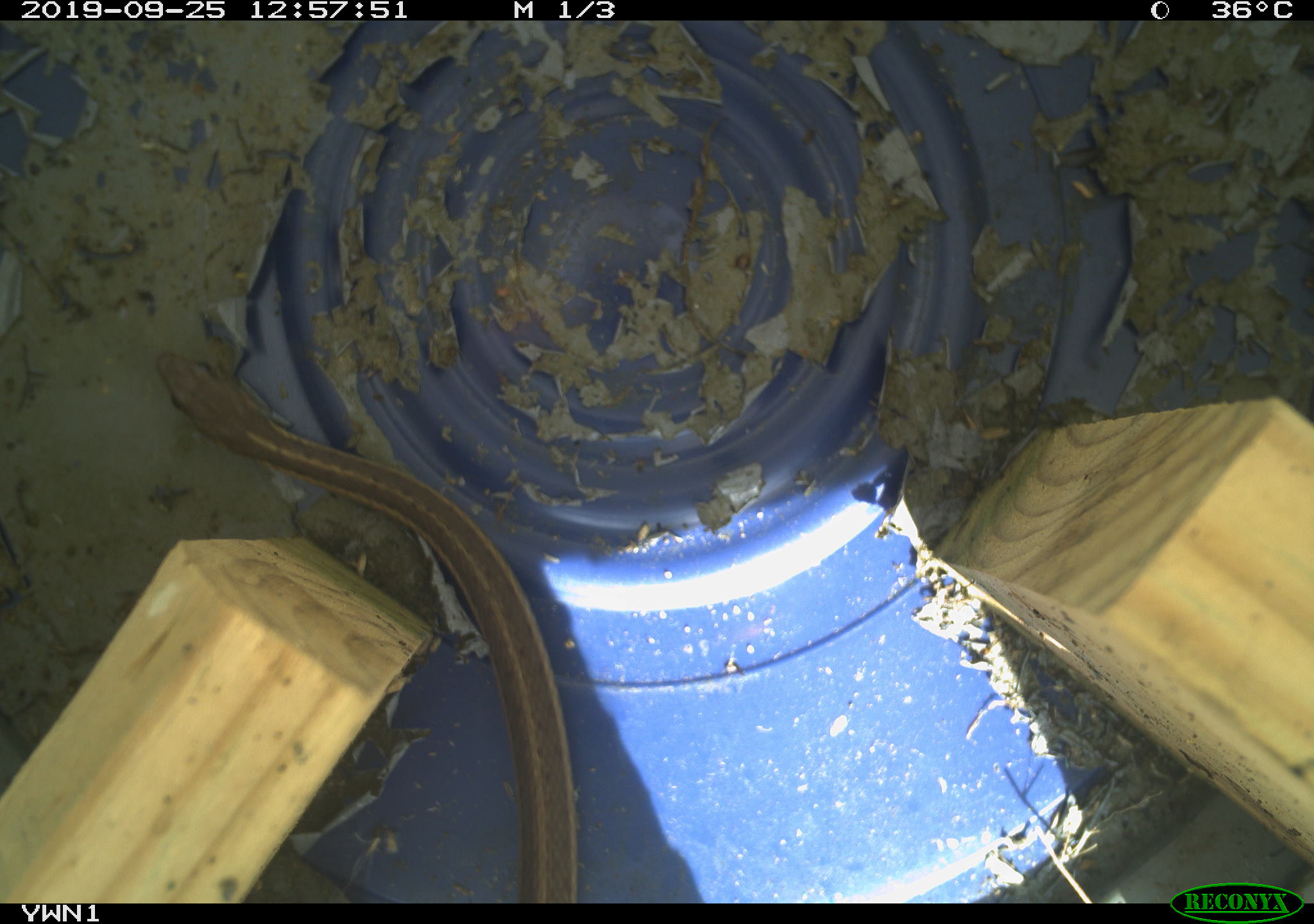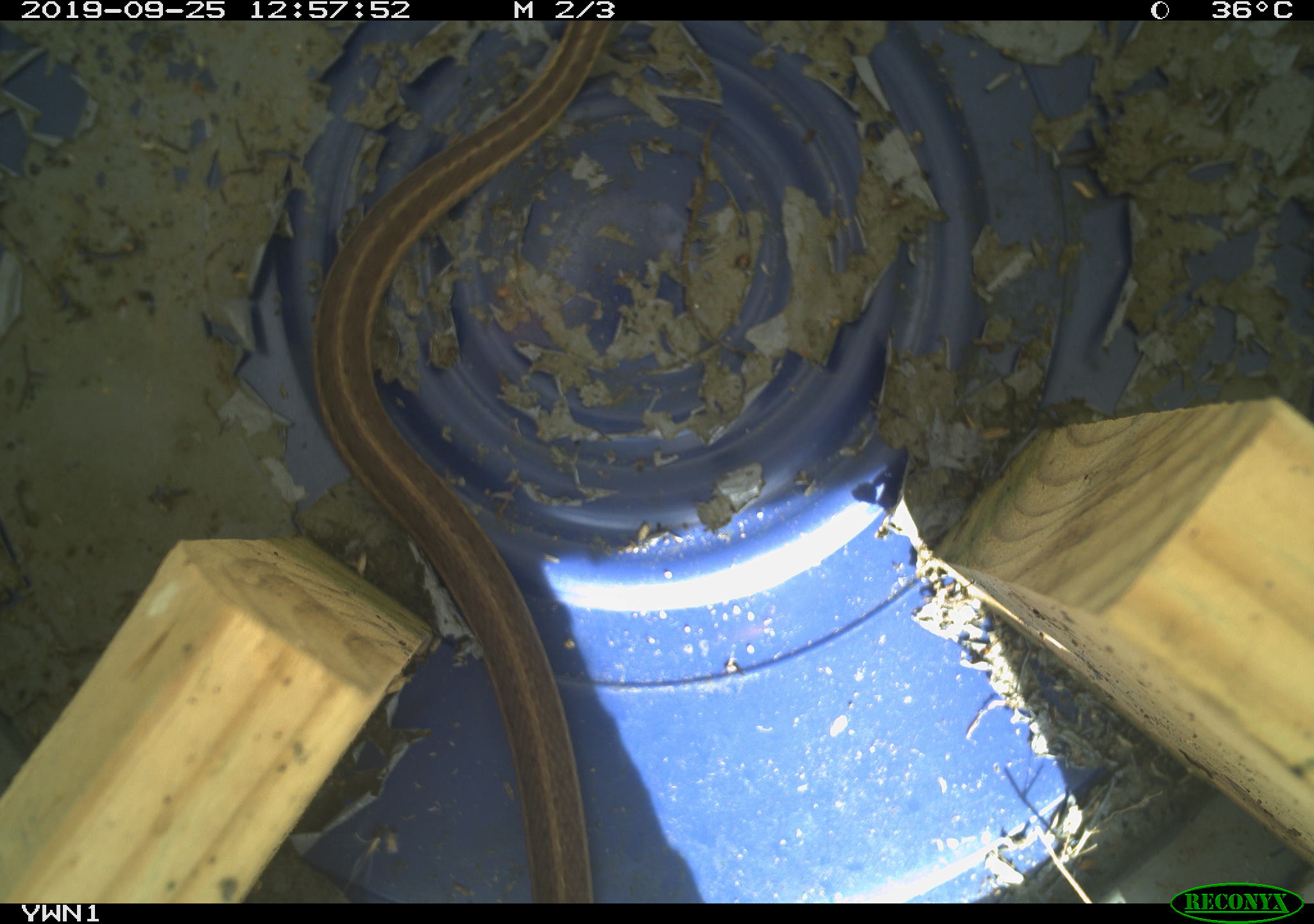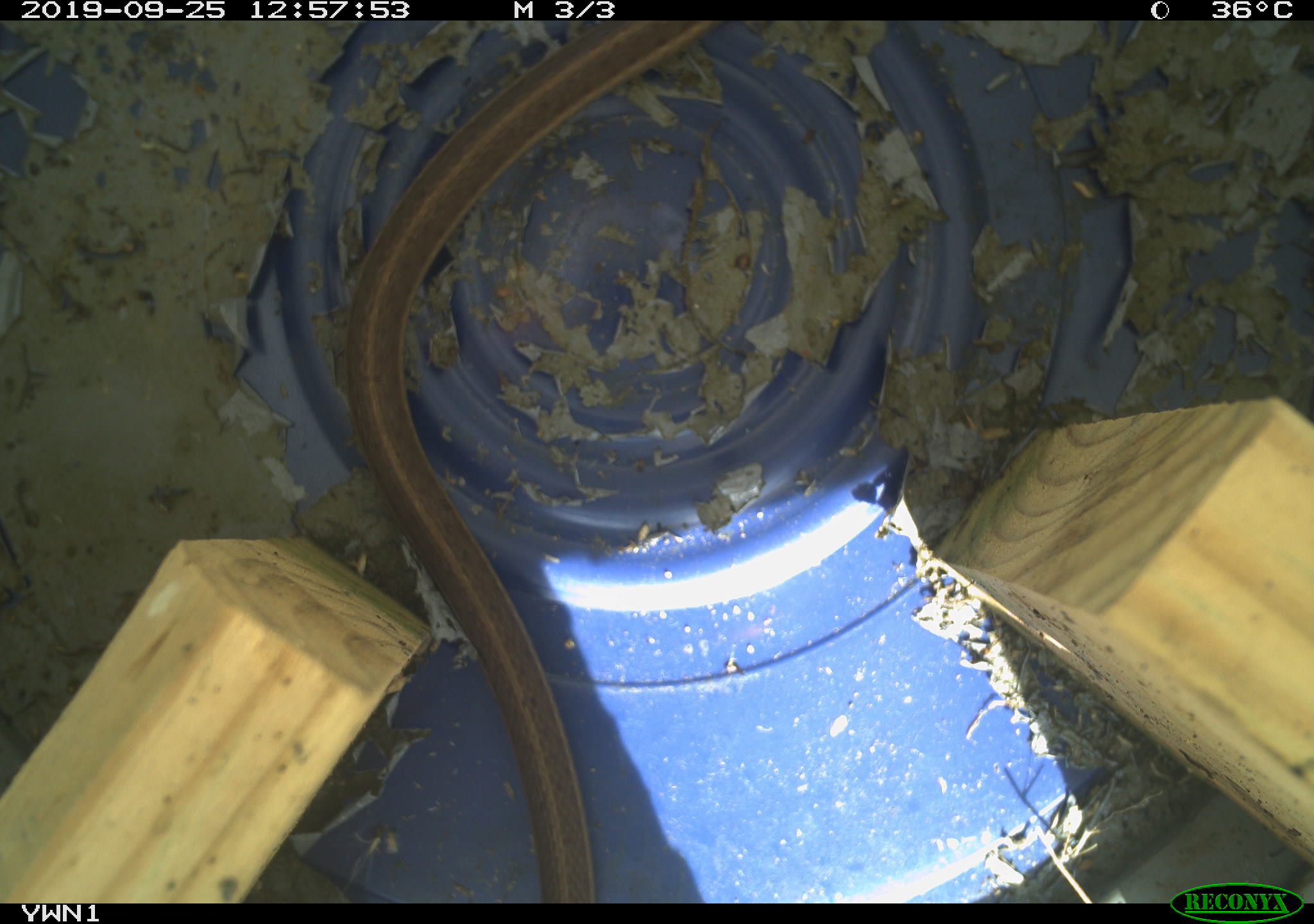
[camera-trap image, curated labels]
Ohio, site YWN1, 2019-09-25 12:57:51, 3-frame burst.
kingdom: Animalia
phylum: Chordata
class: Reptilia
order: Squamata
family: Colubridae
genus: Thamnophis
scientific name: Thamnophis sirtalis sirtalis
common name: eastern gartersnake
Eastern gartersnake (Thamnophis sirtalis sirtalis).